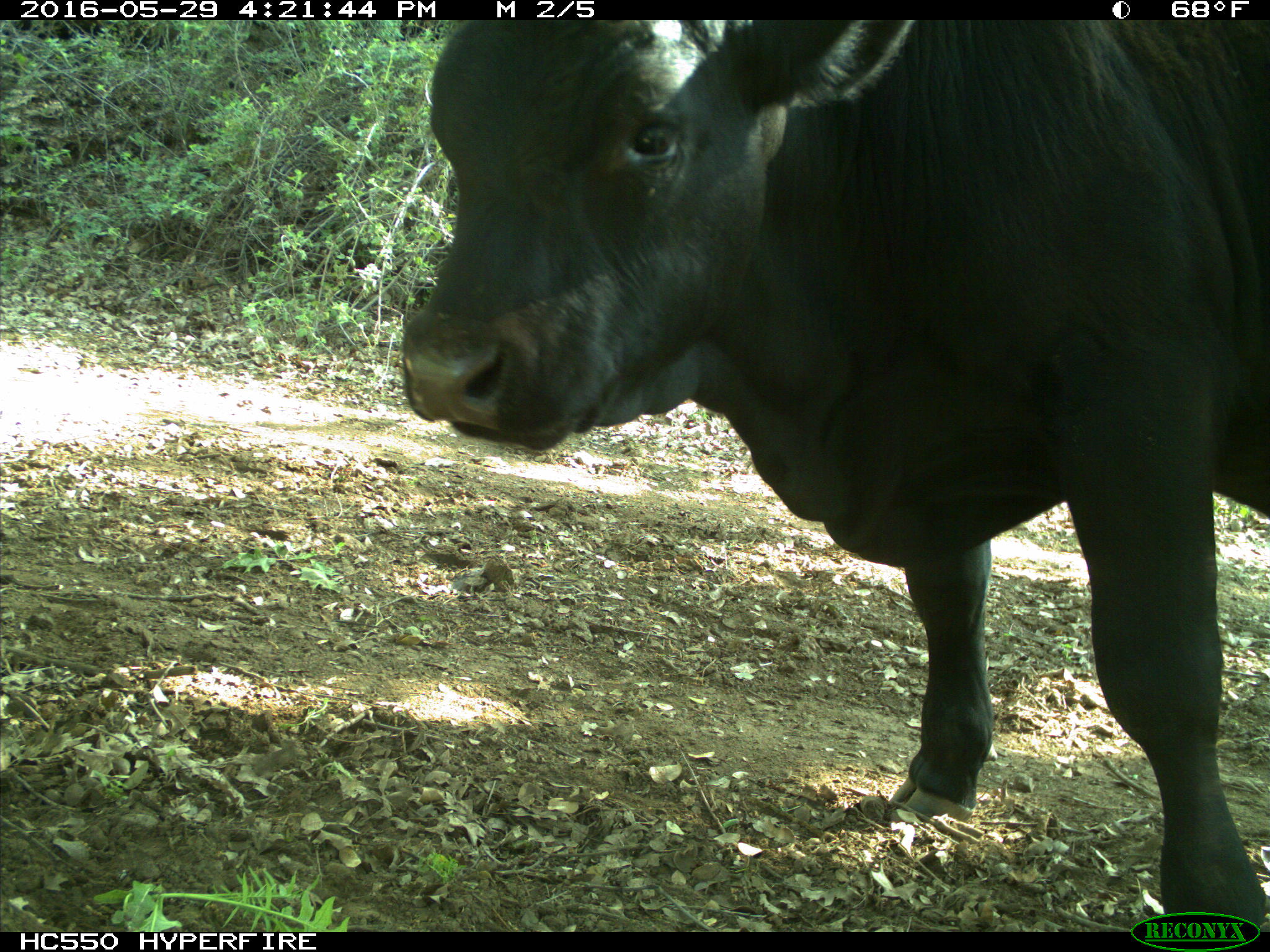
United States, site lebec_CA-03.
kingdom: Animalia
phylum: Chordata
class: Mammalia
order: Artiodactyla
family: Bovidae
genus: Bos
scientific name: Bos taurus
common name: domestic cow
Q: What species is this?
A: Bos taurus (domestic cow).